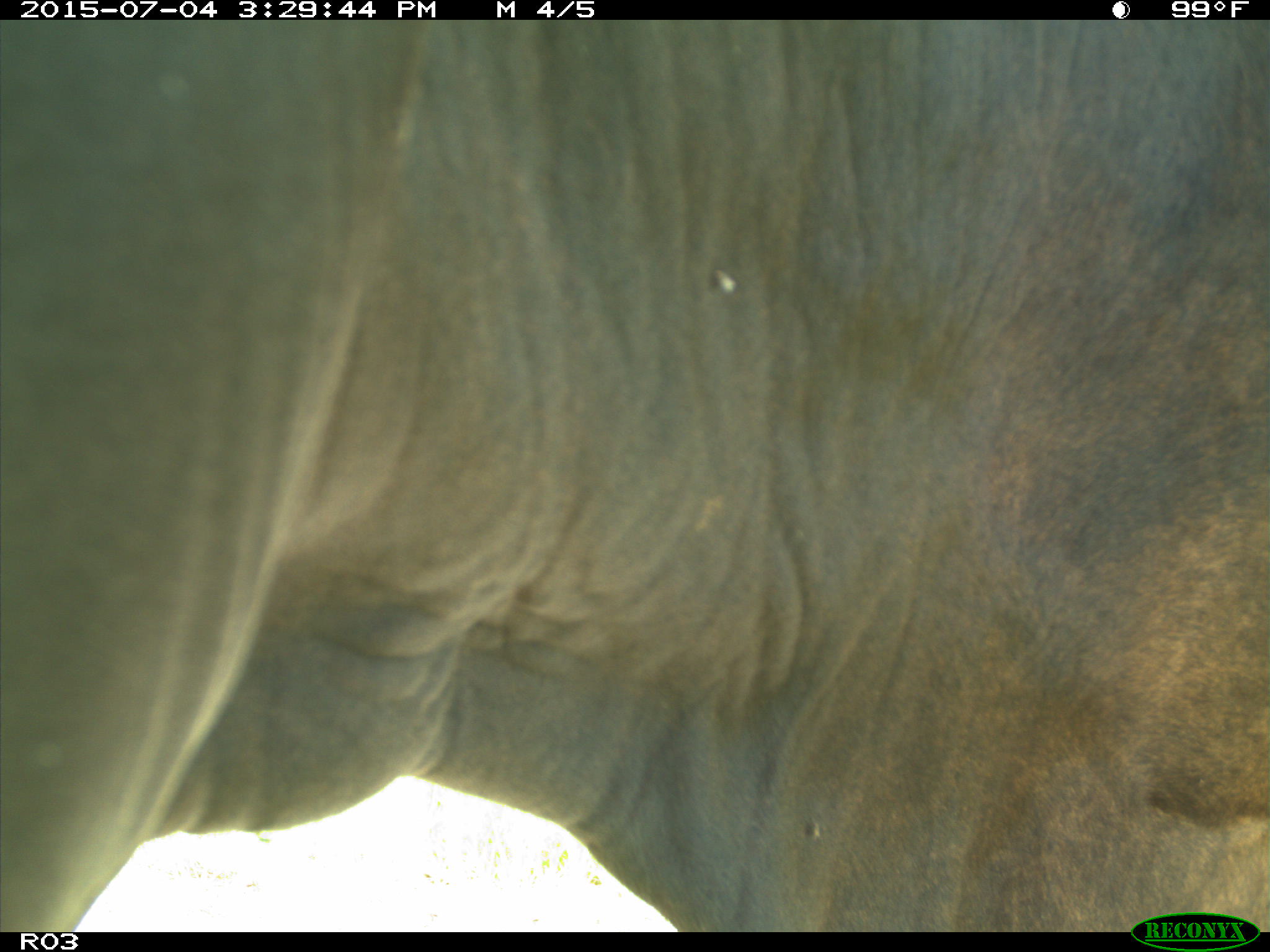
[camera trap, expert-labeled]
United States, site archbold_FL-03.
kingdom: Animalia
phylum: Chordata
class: Mammalia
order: Artiodactyla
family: Bovidae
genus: Bos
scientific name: Bos taurus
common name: domestic cow